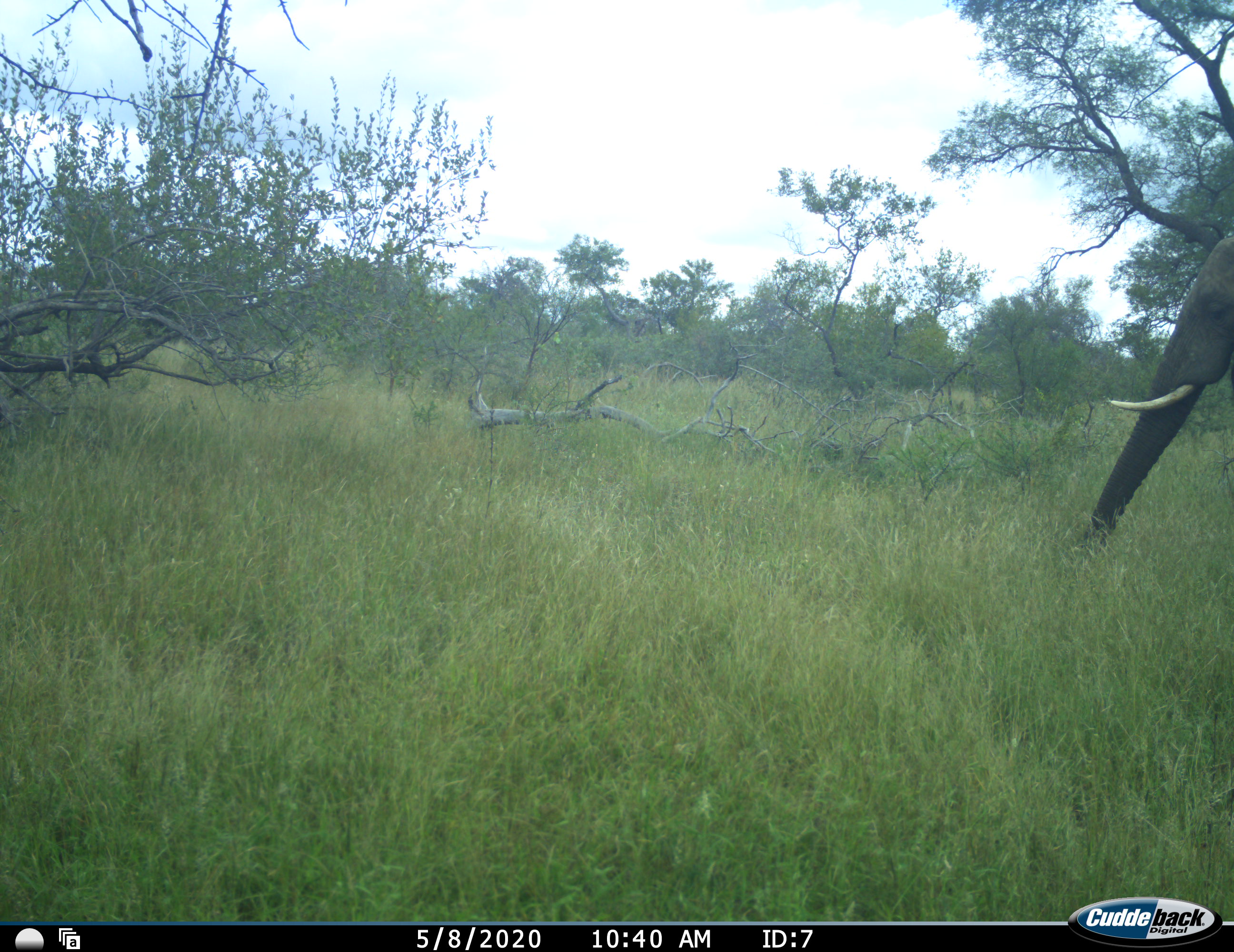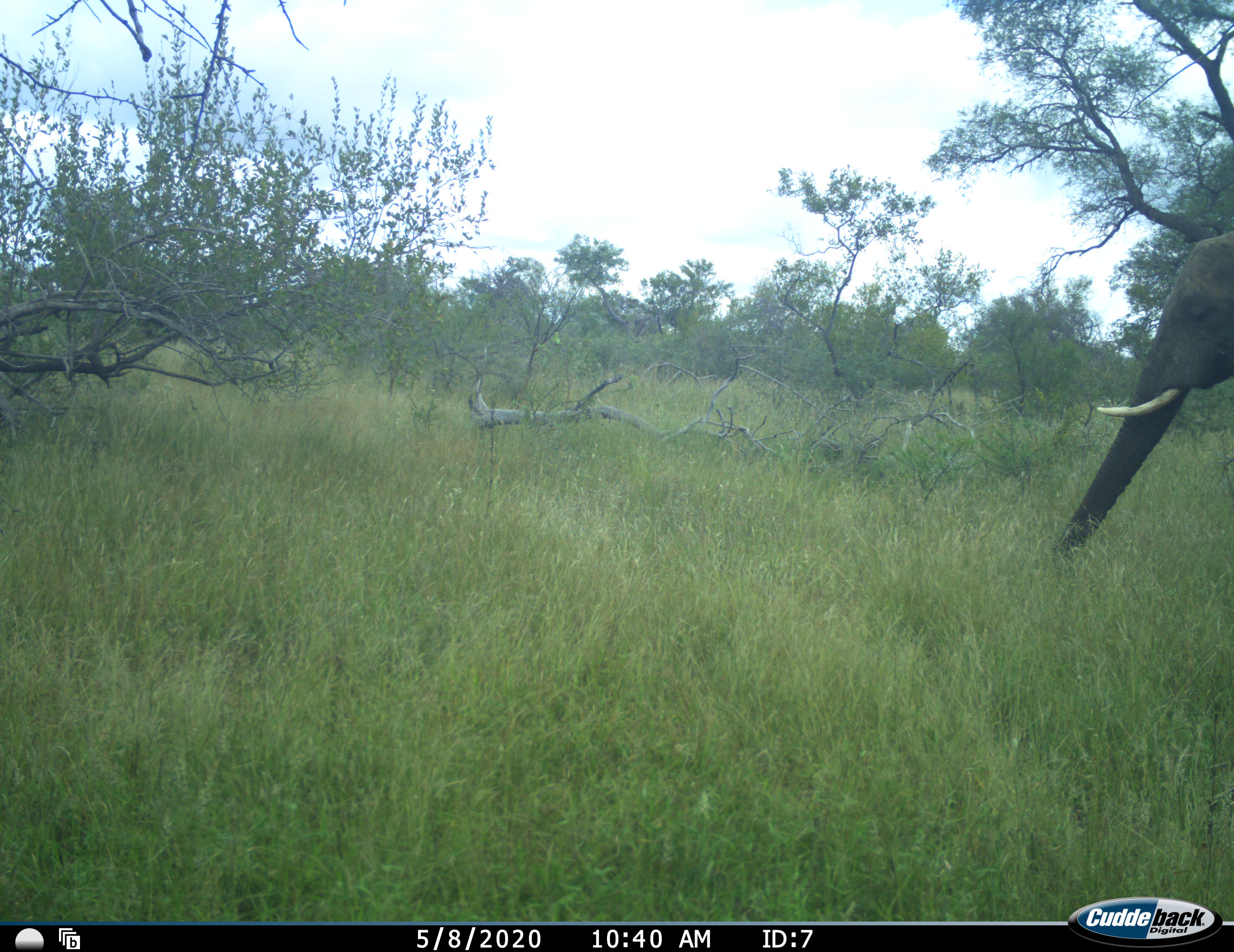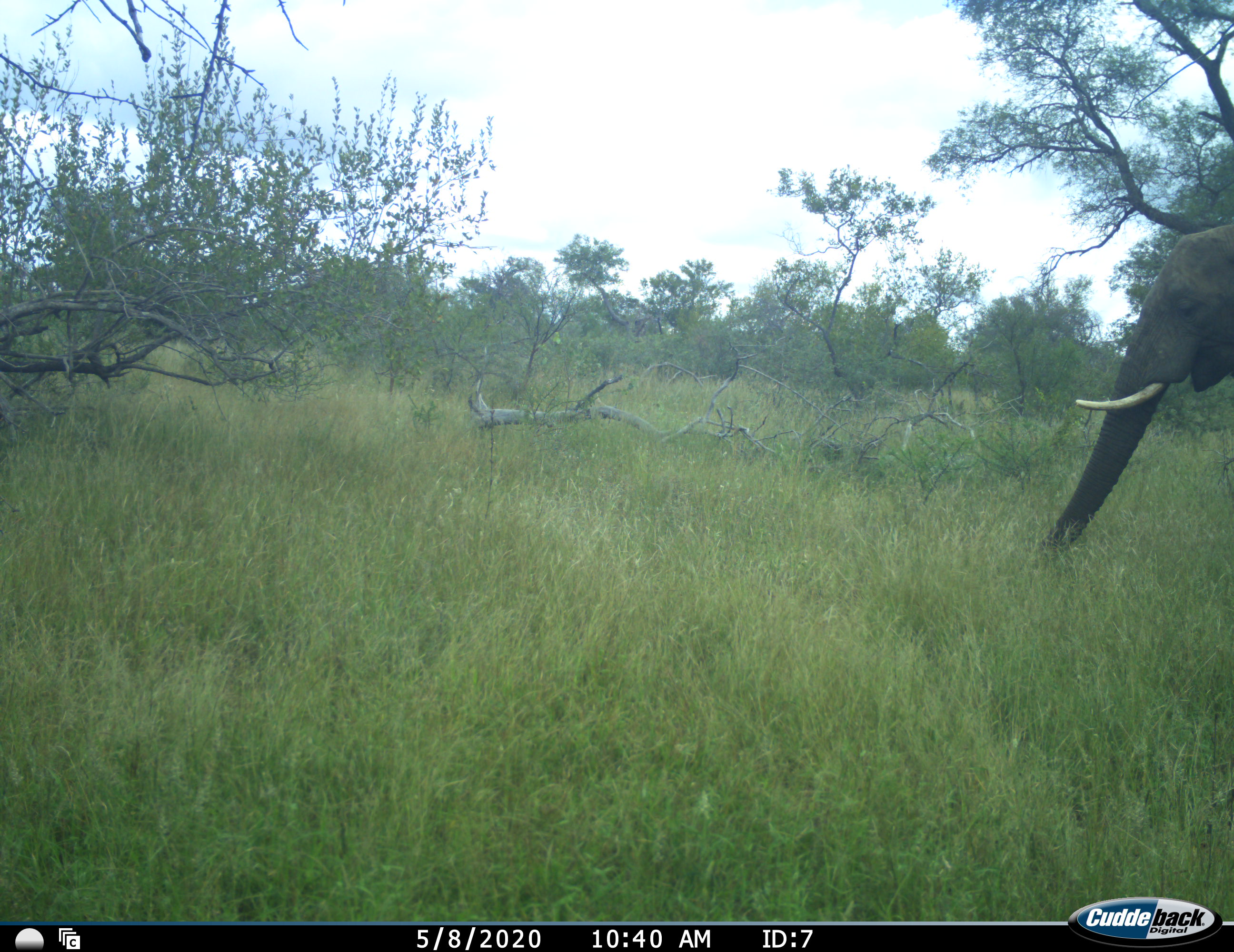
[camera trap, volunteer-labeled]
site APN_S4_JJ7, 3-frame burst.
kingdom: Animalia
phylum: Chordata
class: Mammalia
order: Proboscidea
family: Elephantidae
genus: Loxodonta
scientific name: Loxodonta africana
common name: african bush elephant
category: elephant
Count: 1.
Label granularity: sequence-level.